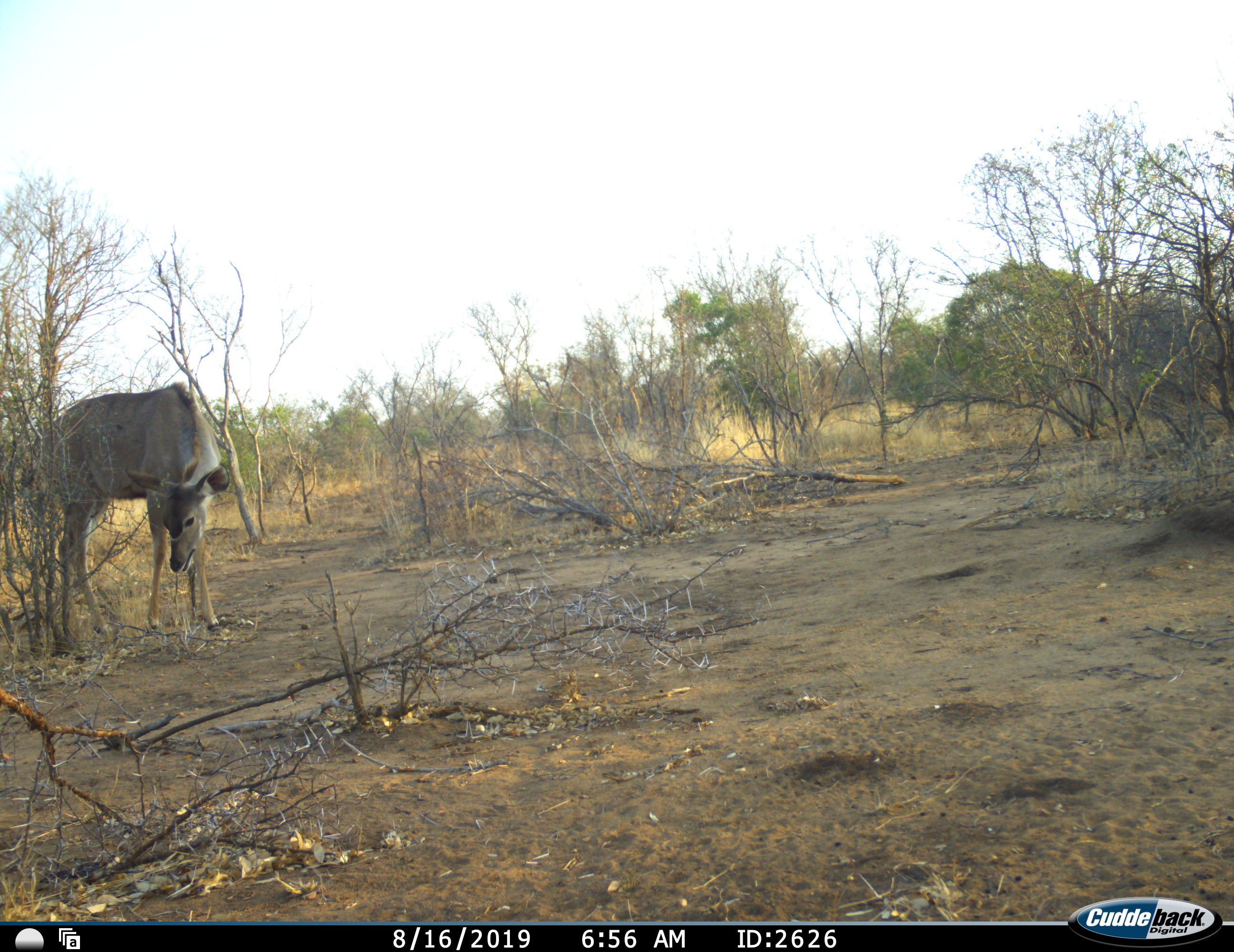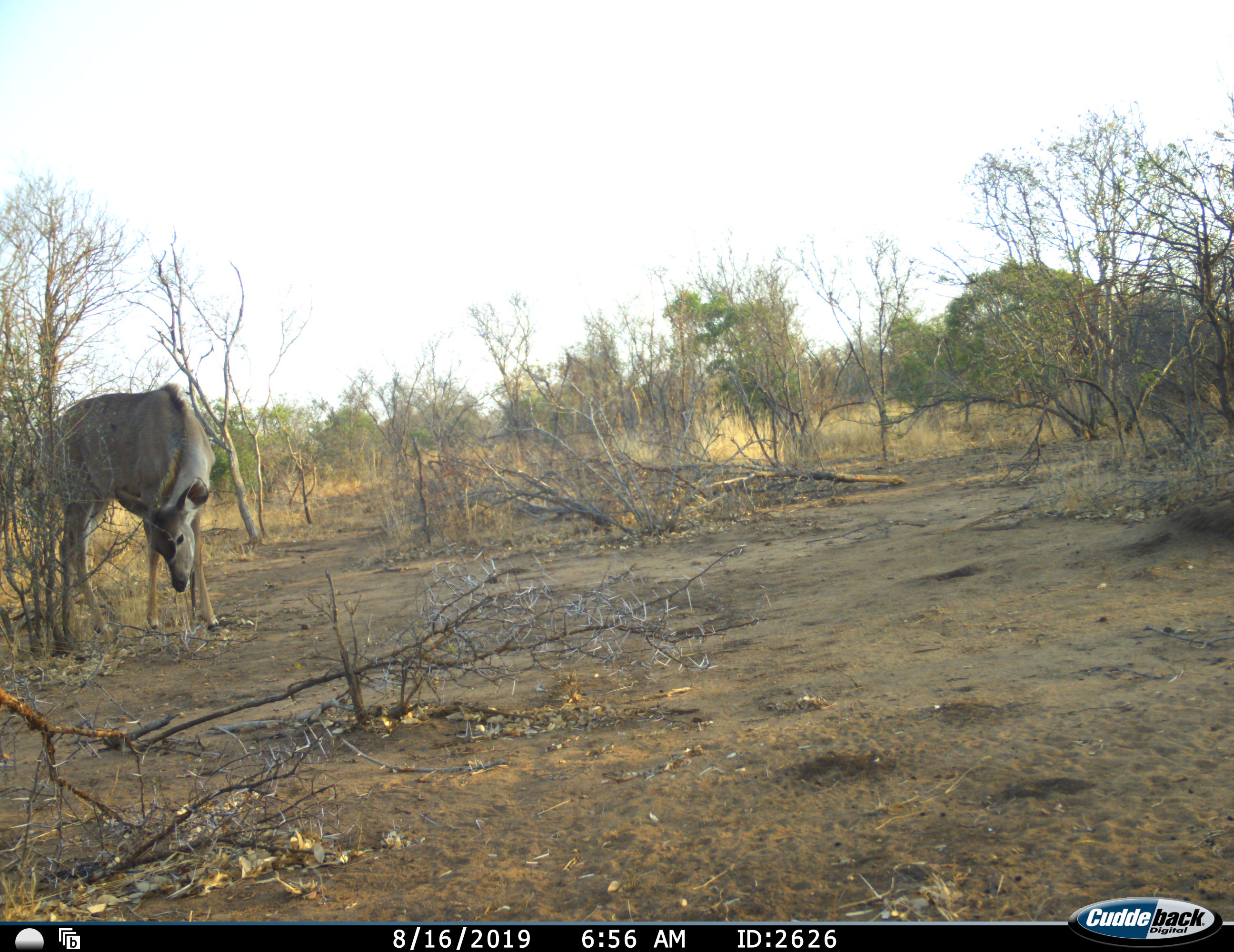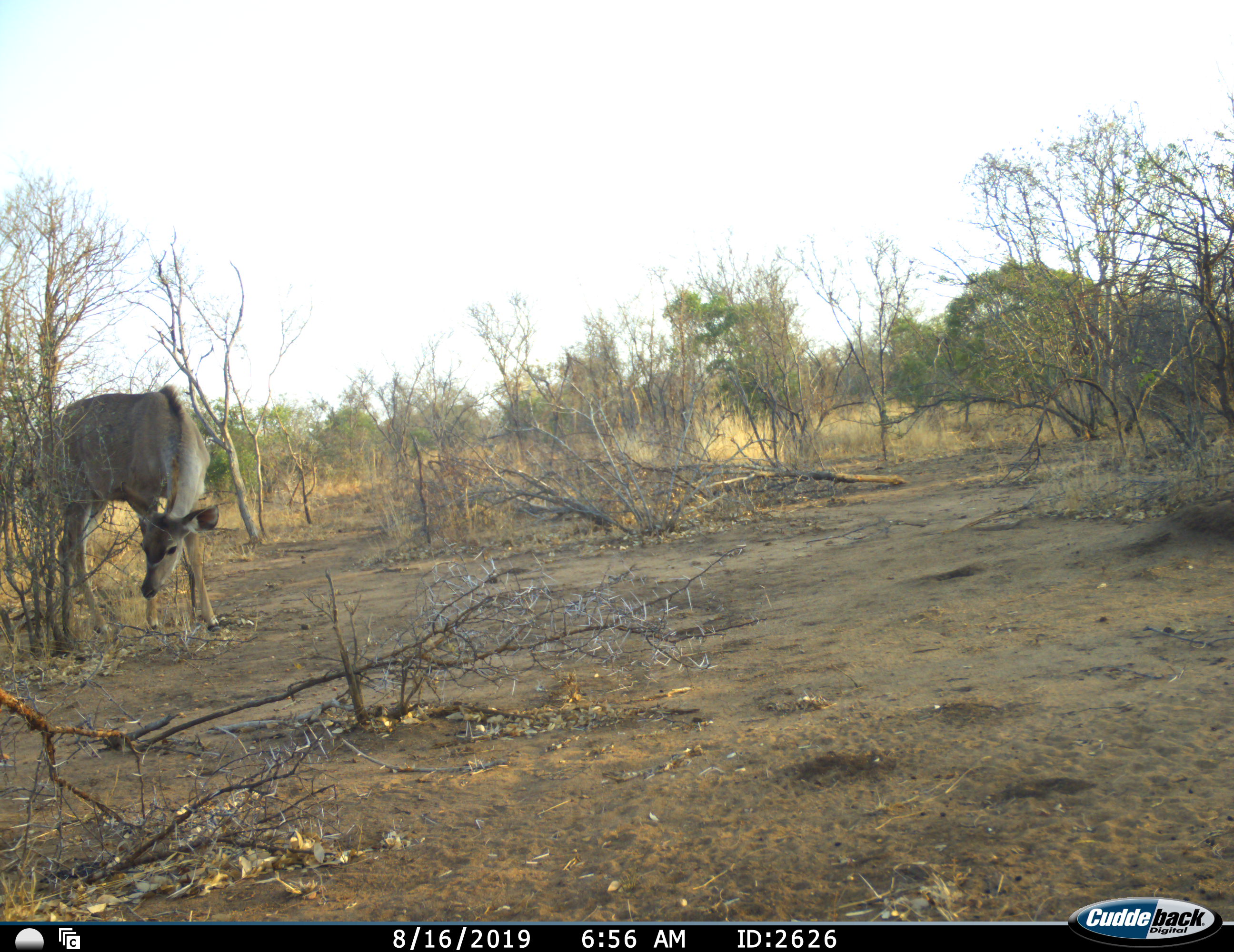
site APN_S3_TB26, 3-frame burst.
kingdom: Animalia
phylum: Chordata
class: Mammalia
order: Artiodactyla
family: Bovidae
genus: Tragelaphus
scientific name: Tragelaphus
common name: kudu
Kudu (Tragelaphus), count 1. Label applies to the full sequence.